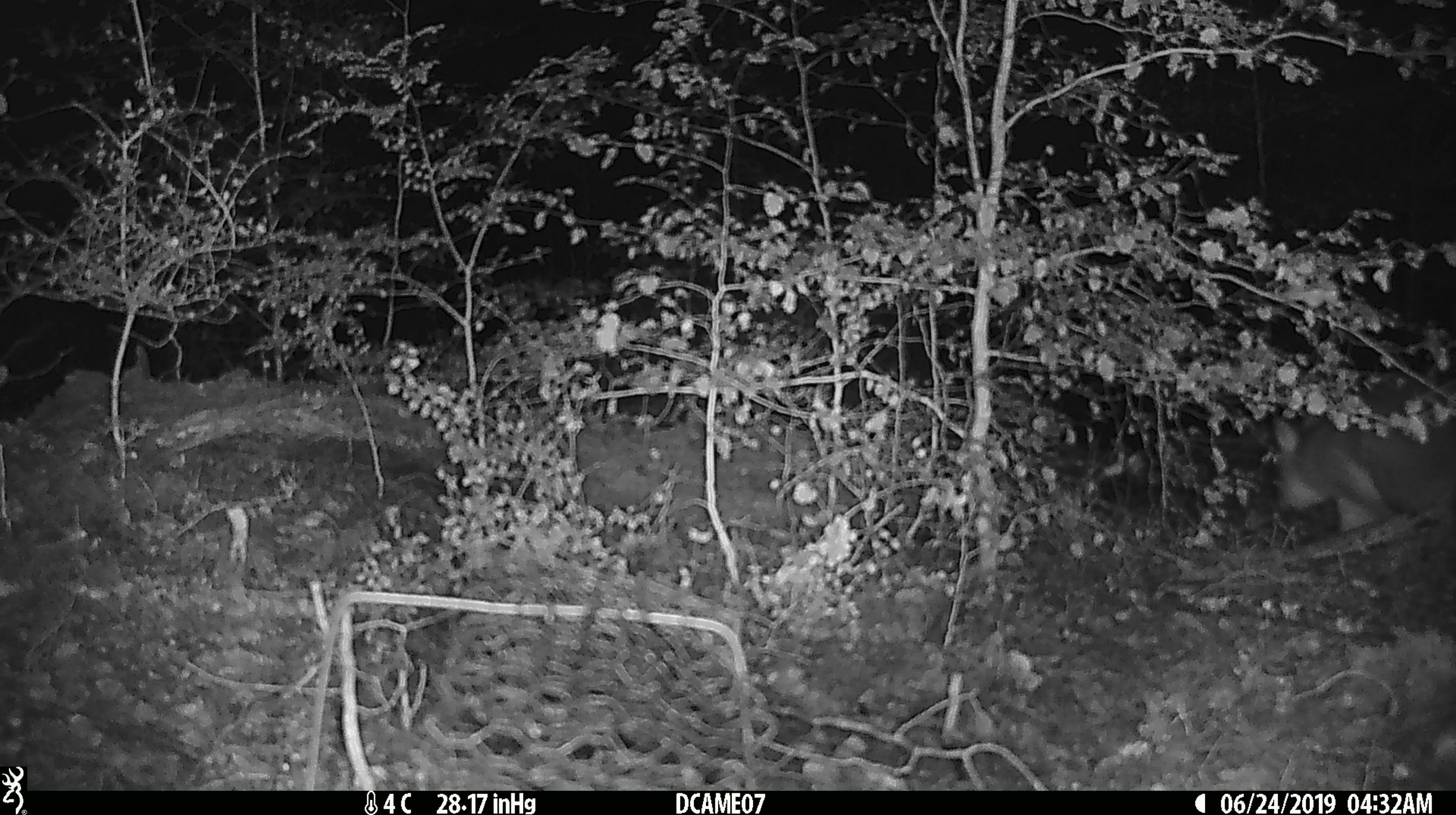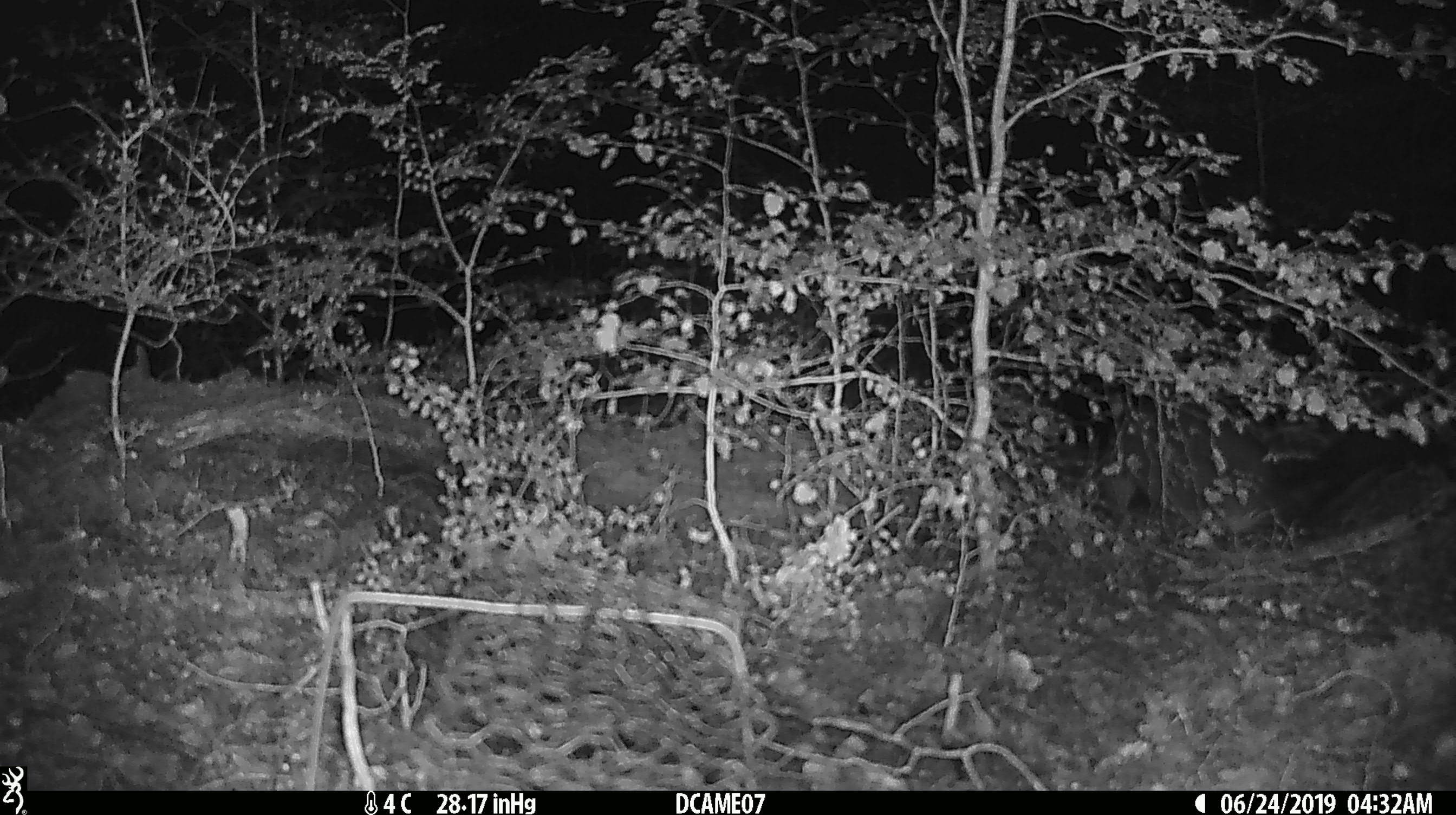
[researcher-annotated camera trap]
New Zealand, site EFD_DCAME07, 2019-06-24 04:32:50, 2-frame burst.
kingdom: Animalia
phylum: Chordata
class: Mammalia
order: Diprotodontia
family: Phalangeridae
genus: Trichosurus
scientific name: Trichosurus vulpecula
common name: common brushtail possum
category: possum